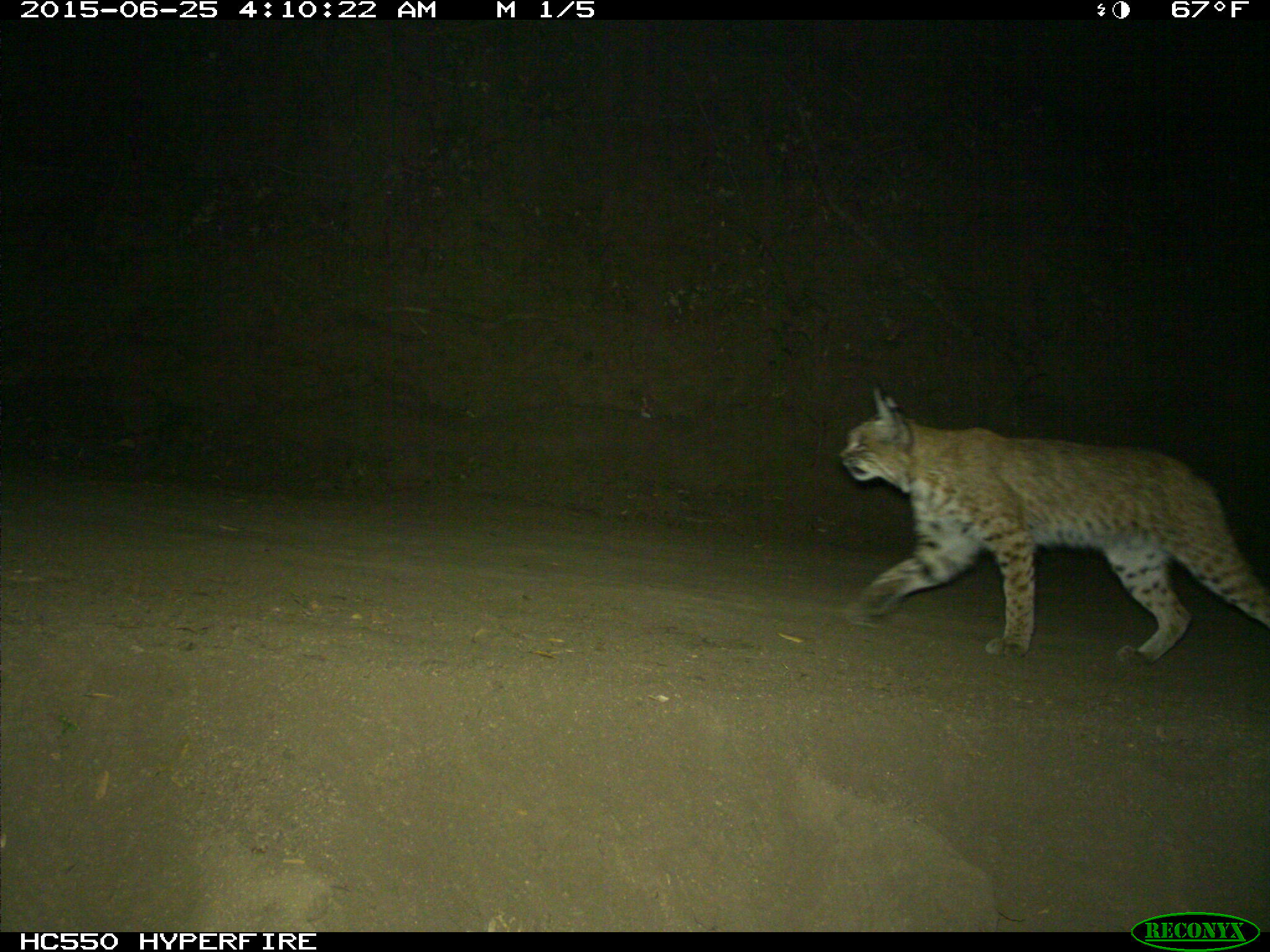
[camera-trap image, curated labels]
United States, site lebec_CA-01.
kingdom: Animalia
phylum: Chordata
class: Mammalia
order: Carnivora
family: Felidae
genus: Lynx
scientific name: Lynx rufus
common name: bobcat